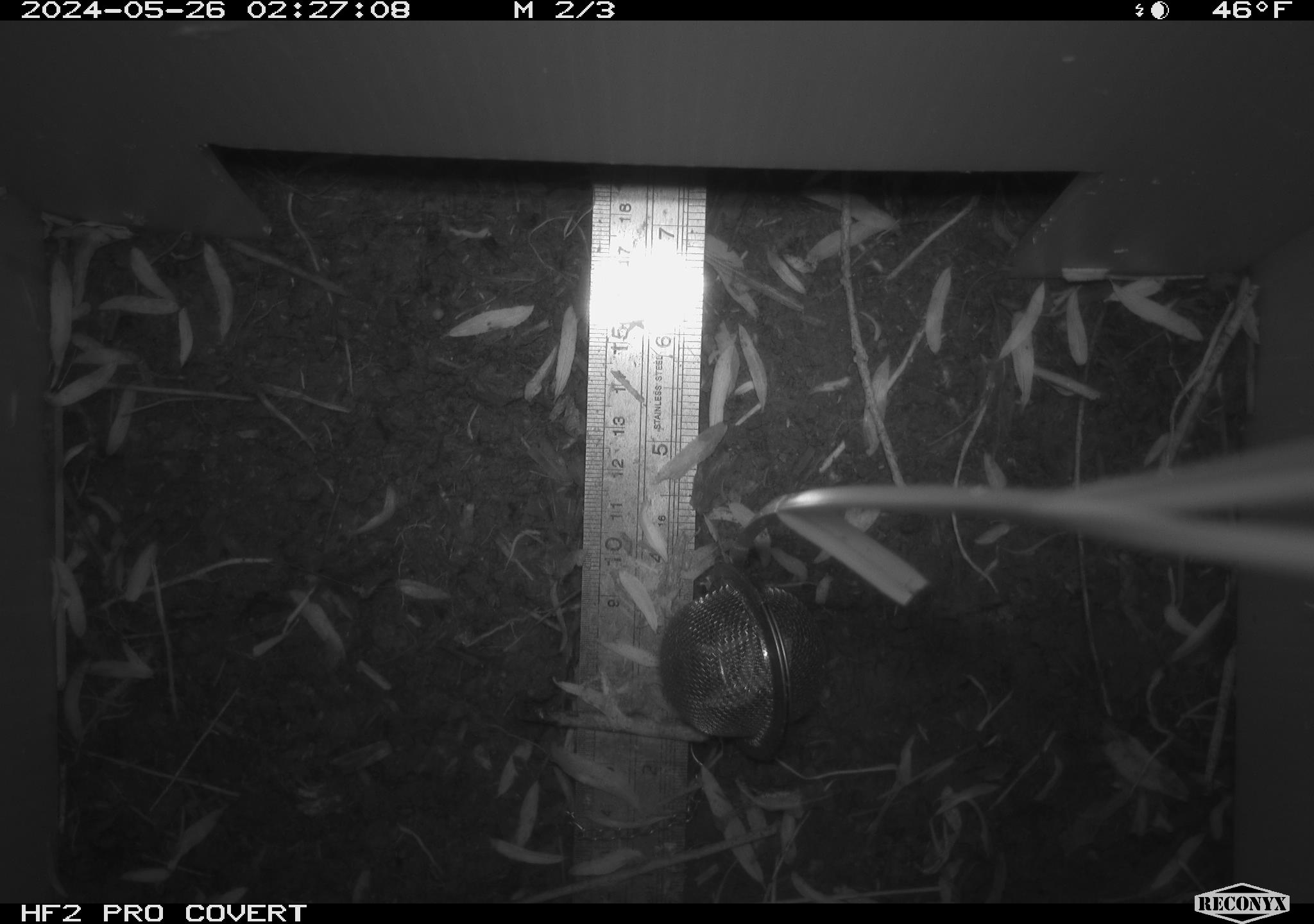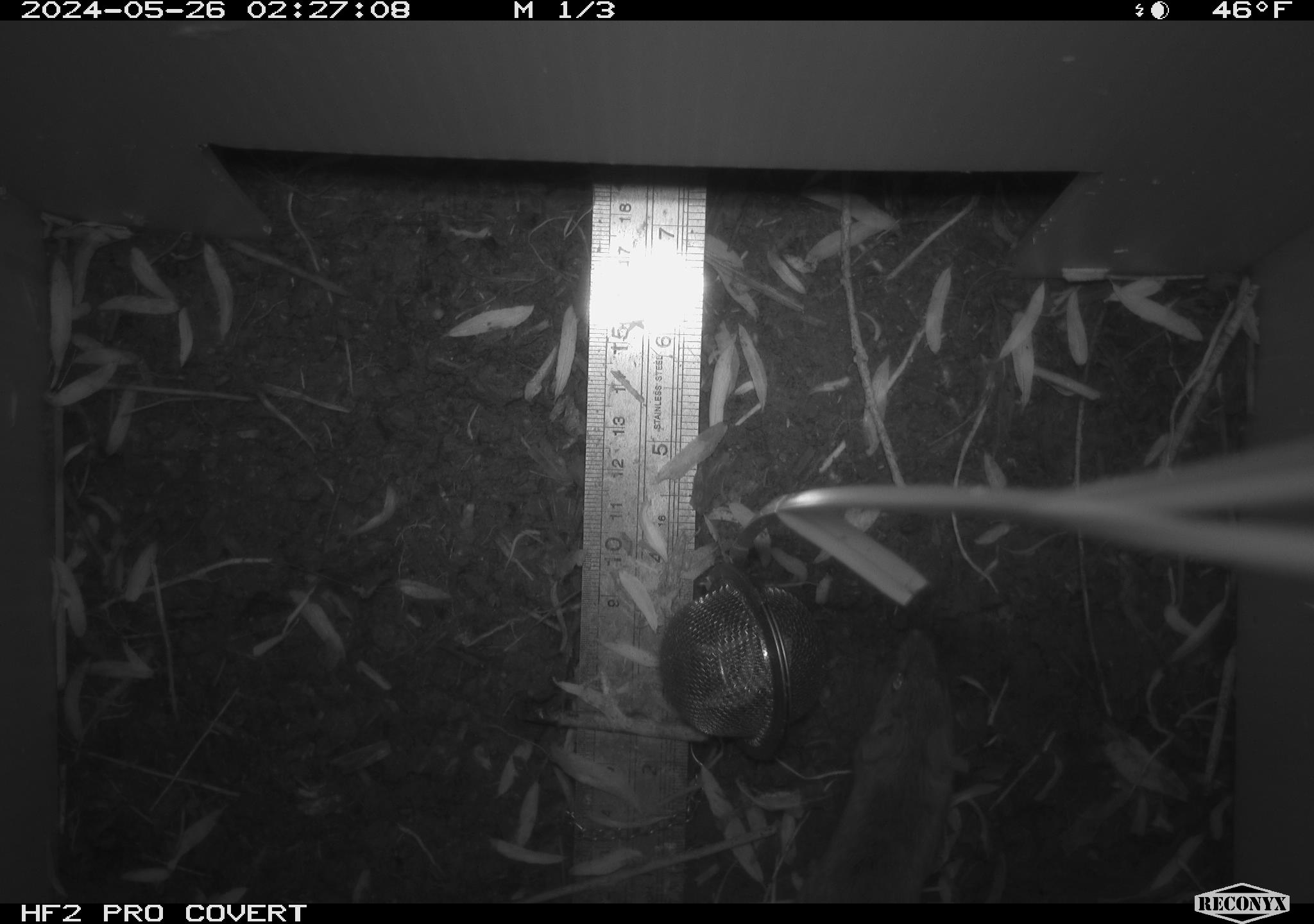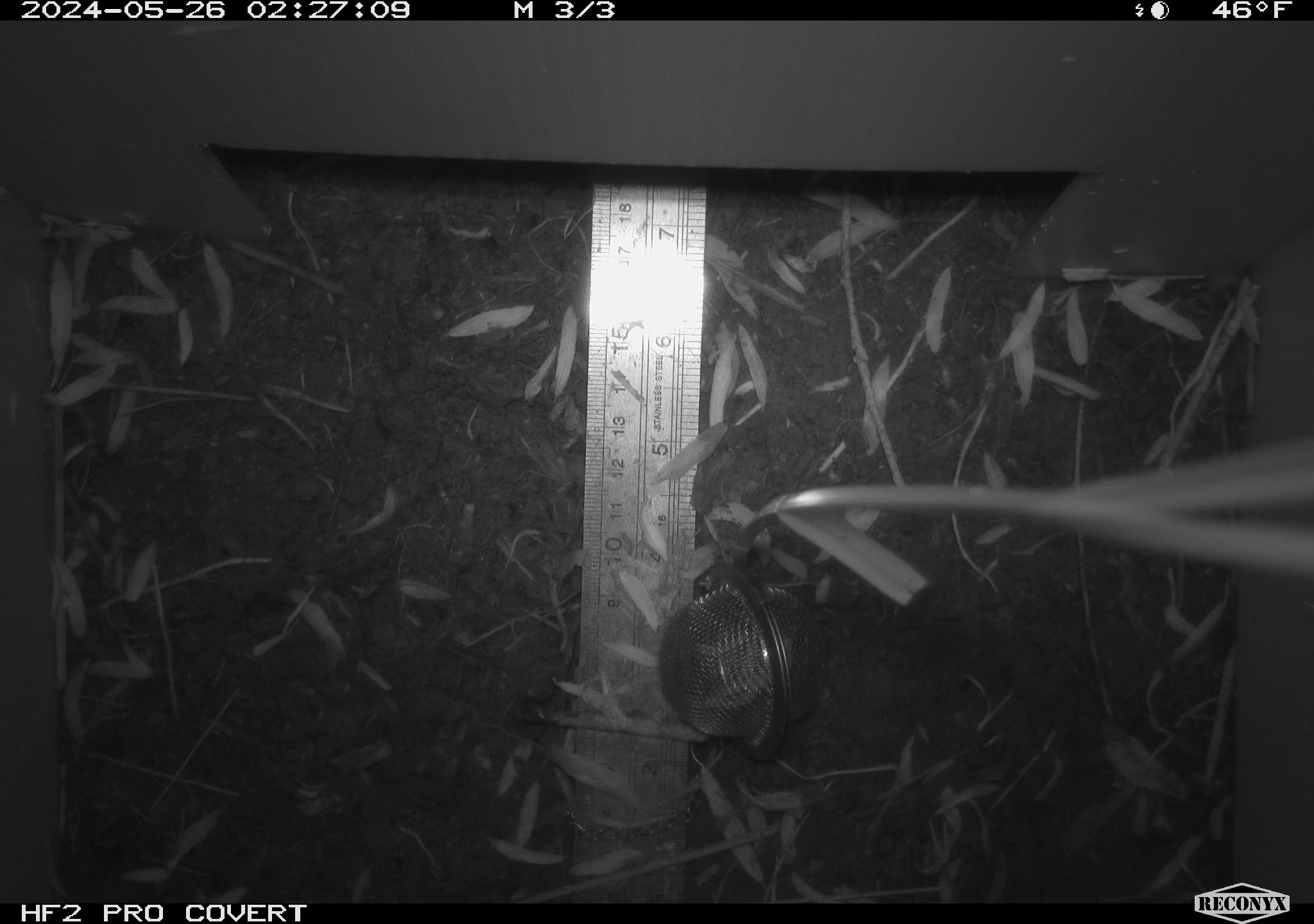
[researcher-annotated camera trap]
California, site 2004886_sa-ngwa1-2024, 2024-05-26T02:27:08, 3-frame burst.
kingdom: Animalia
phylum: Chordata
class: Mammalia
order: Rodentia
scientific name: Rodentia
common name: mouse species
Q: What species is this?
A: Mouse species (Rodentia).